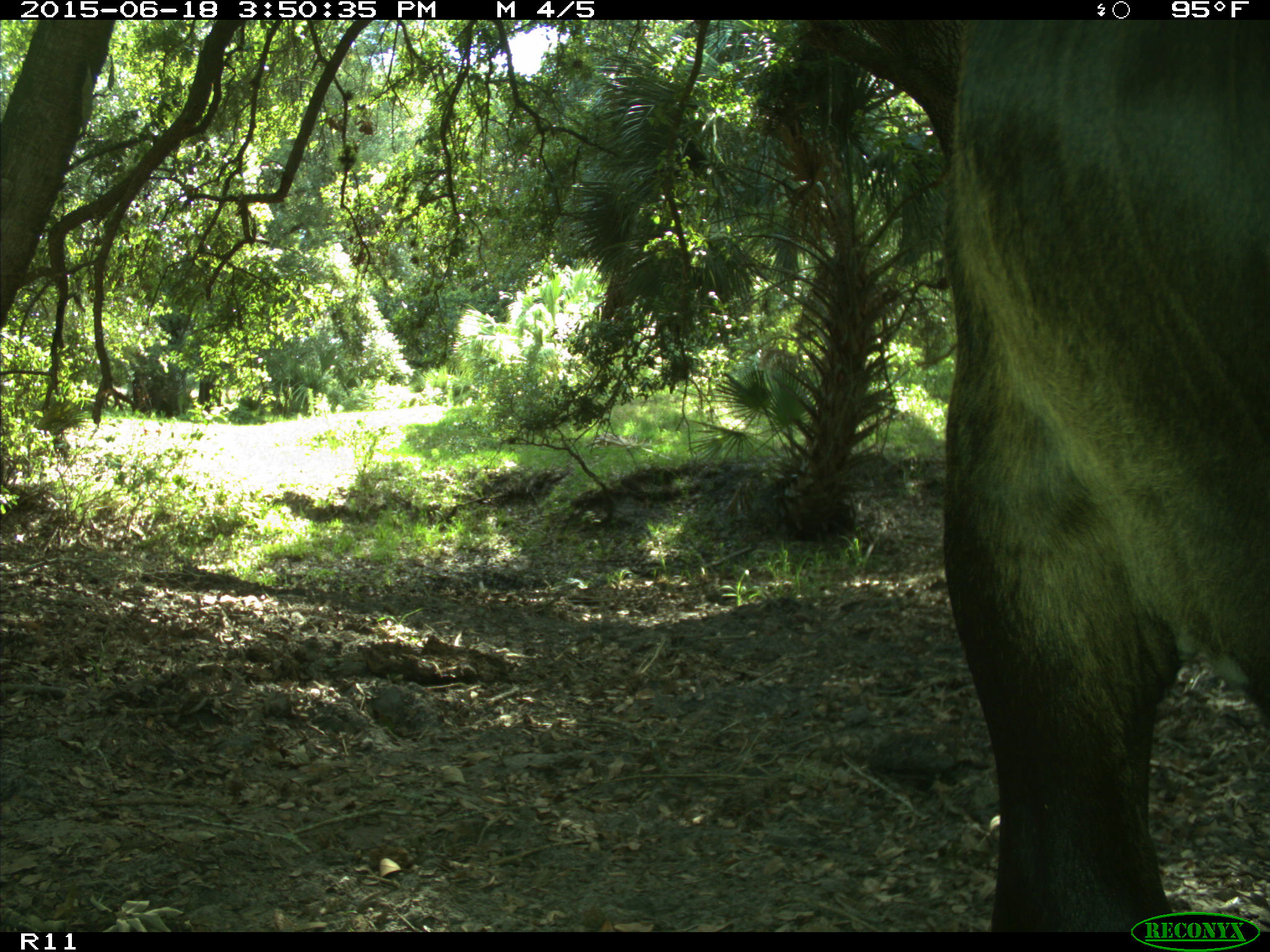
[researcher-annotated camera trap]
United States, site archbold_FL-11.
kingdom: Animalia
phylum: Chordata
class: Mammalia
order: Artiodactyla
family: Bovidae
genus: Bos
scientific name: Bos taurus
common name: domestic cow